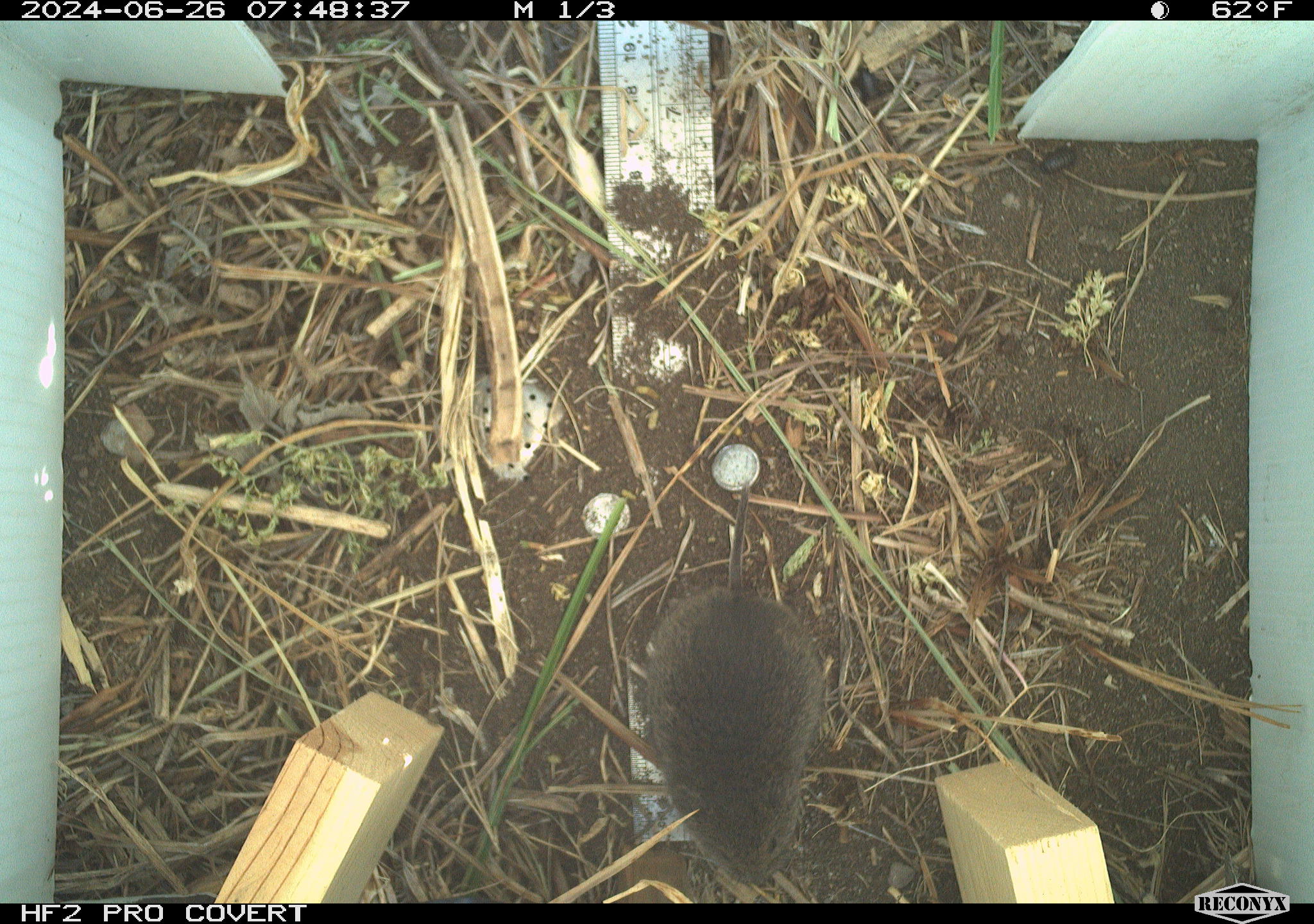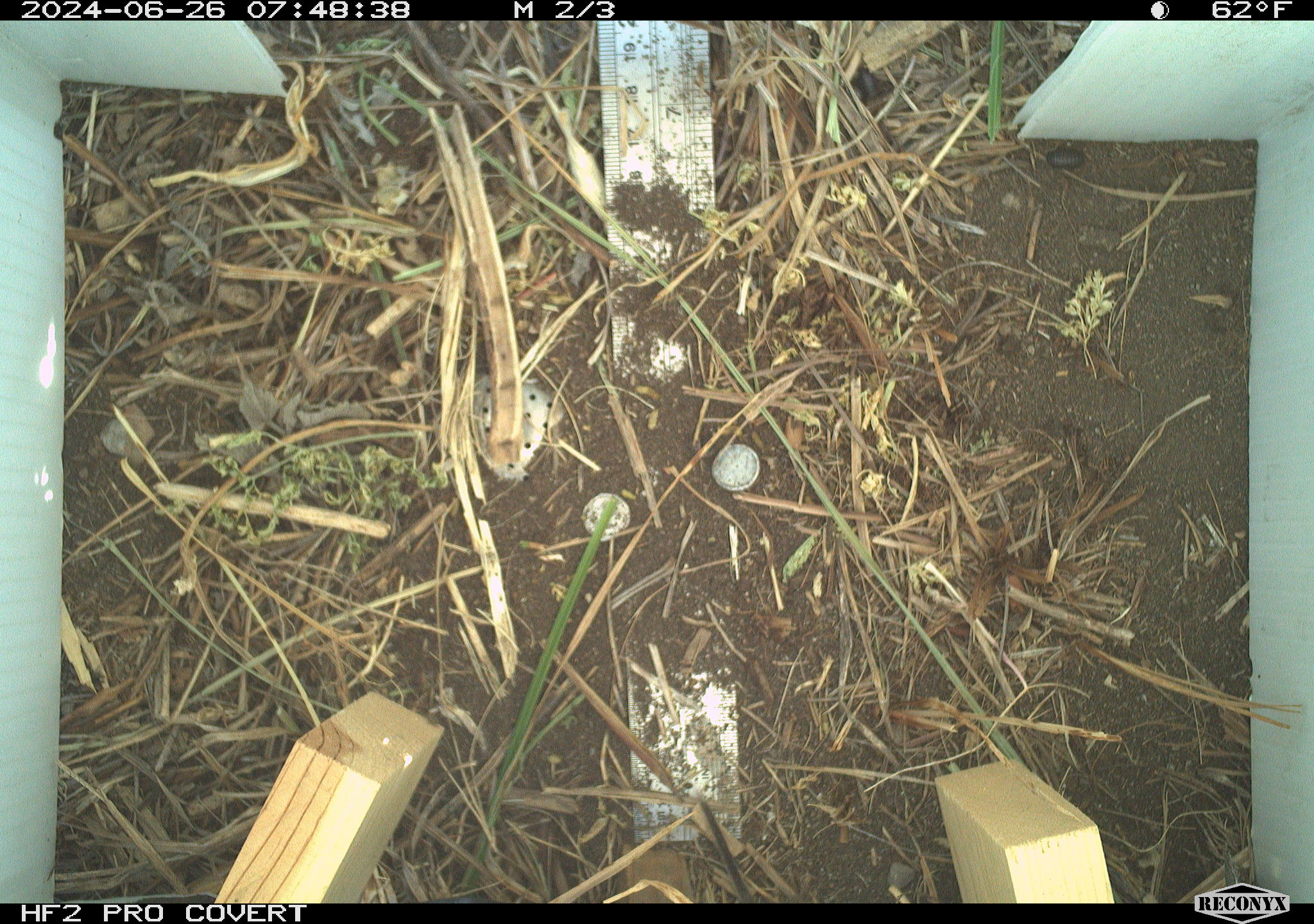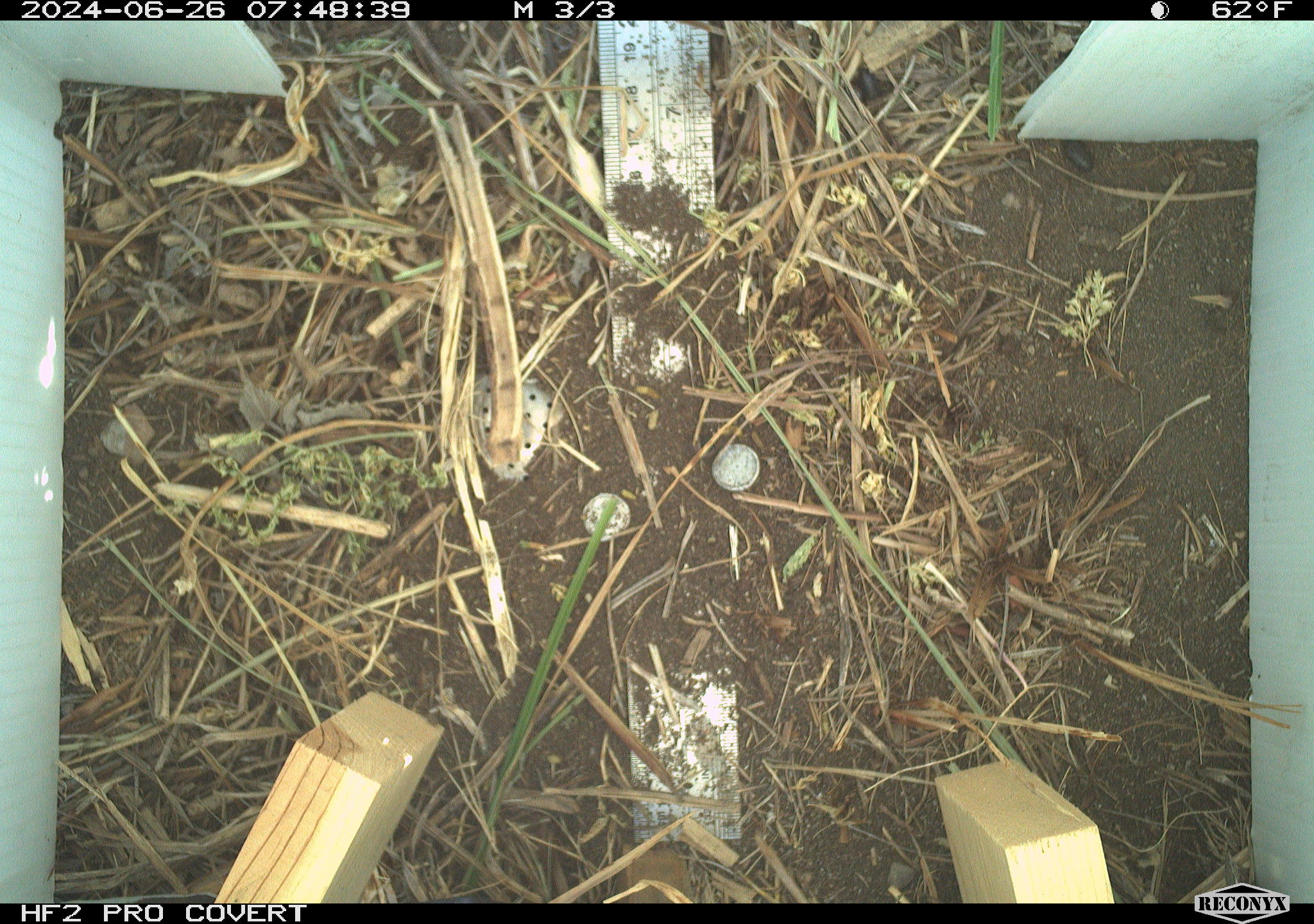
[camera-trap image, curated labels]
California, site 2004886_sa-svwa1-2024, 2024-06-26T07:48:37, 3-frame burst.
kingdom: Animalia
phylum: Chordata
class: Mammalia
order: Rodentia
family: Cricetidae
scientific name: Arvicolinae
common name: voles, lemmings, and muskrats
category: arvicolinae subfamily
Arvicolinae subfamily (voles, lemmings, and muskrats) (Arvicolinae).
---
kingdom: Animalia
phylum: Arthropoda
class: Malacostraca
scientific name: Malacostraca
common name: amphipods, crabs, isopods, krill, lobsters and shrimps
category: malacostracan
Malacostracan (amphipods, crabs, isopods, krill, lobsters and shrimps) (Malacostraca).